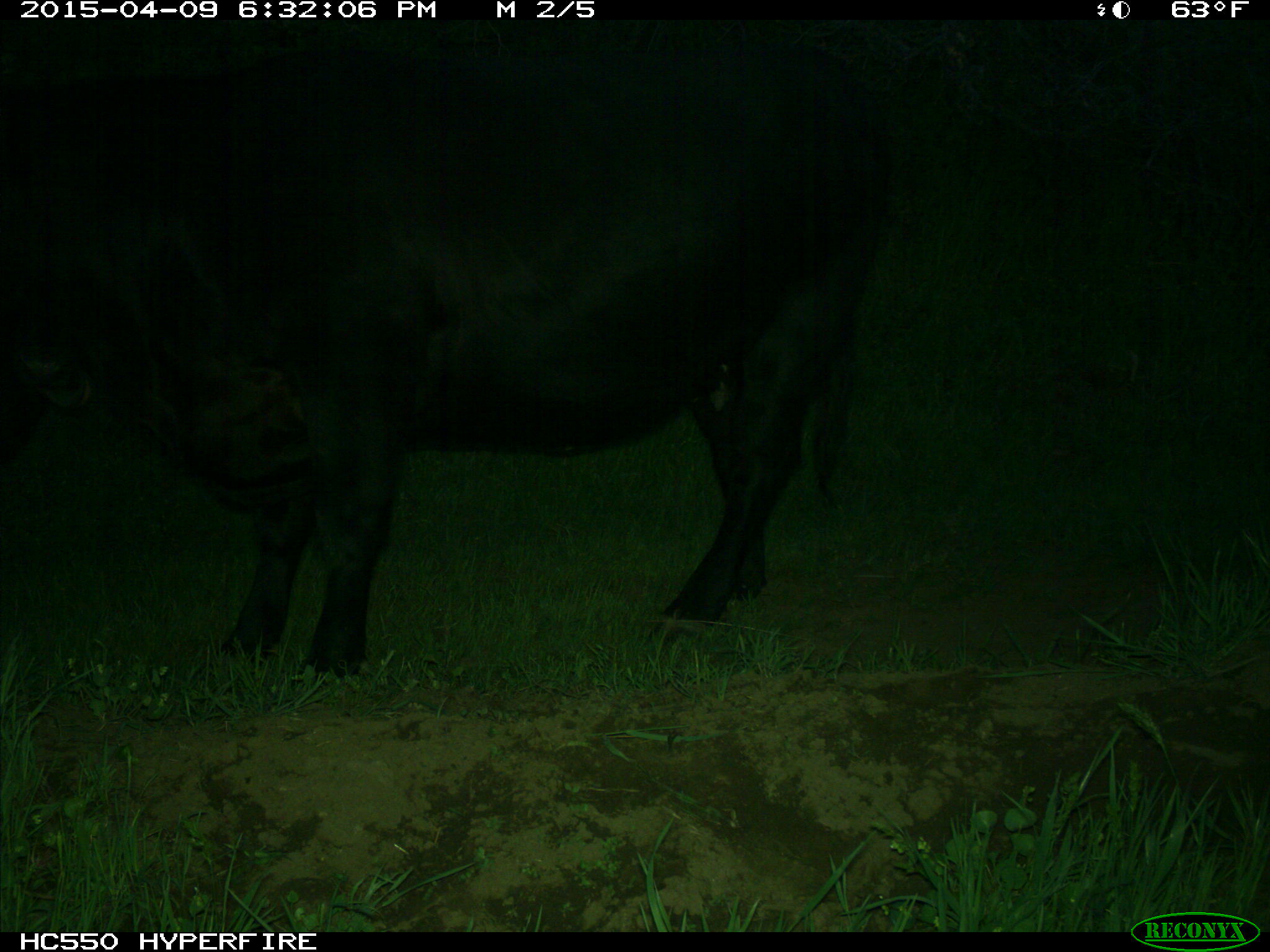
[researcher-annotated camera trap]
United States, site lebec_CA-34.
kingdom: Animalia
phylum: Chordata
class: Mammalia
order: Artiodactyla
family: Bovidae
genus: Bos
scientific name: Bos taurus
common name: domestic cow